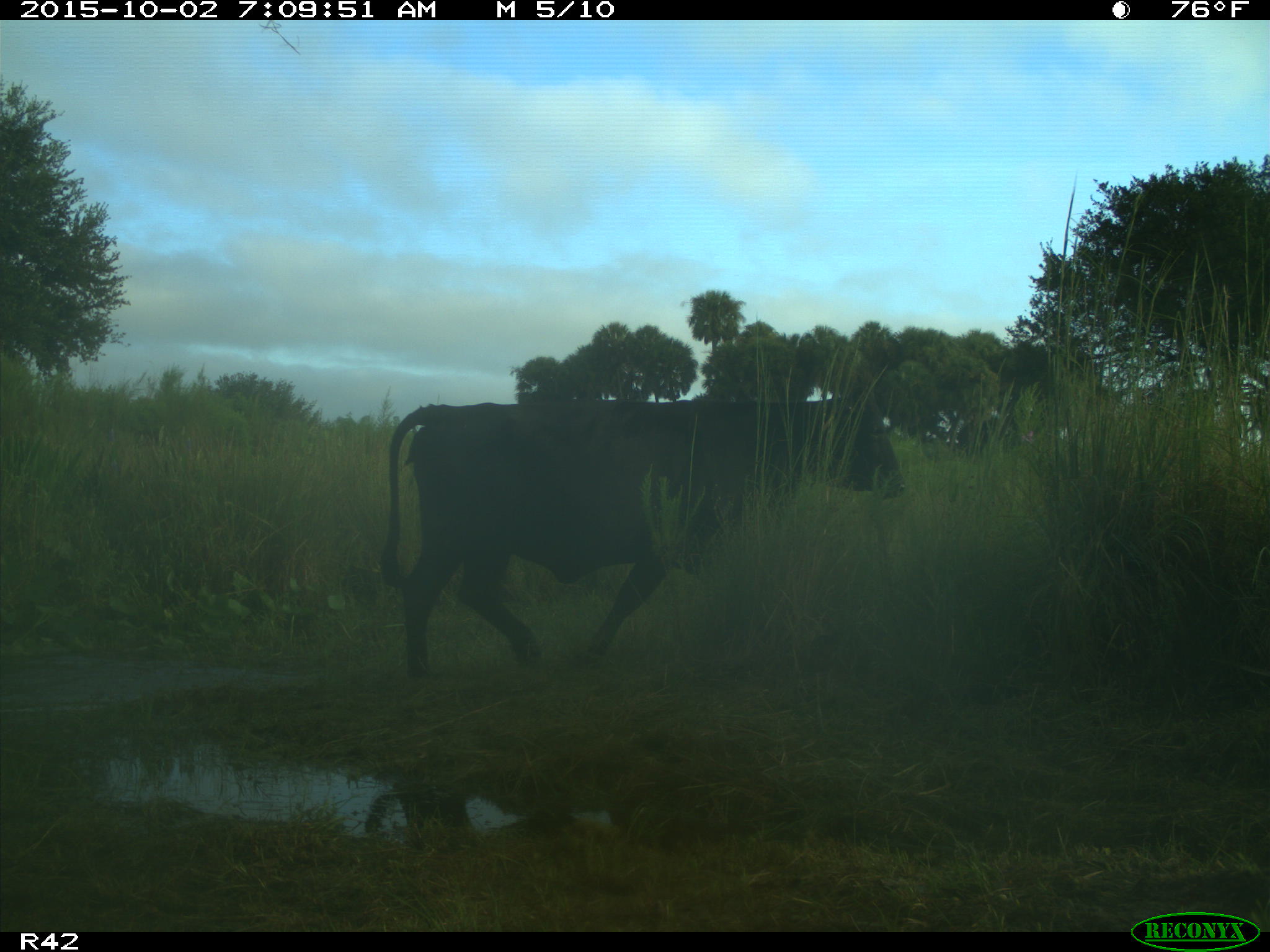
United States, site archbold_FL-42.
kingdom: Animalia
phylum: Chordata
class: Mammalia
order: Artiodactyla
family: Bovidae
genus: Bos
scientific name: Bos taurus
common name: domestic cow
Bos taurus (domestic cow).